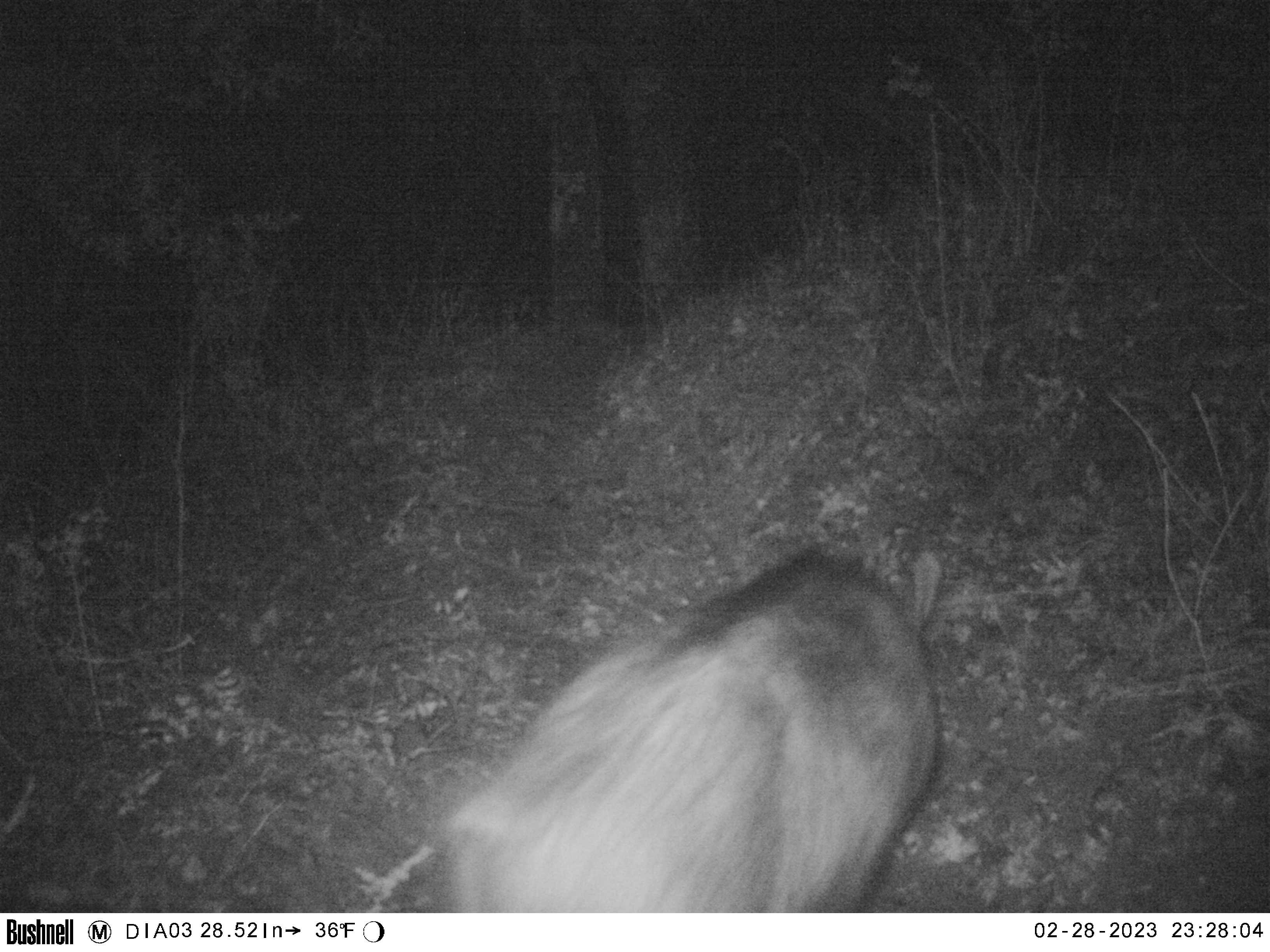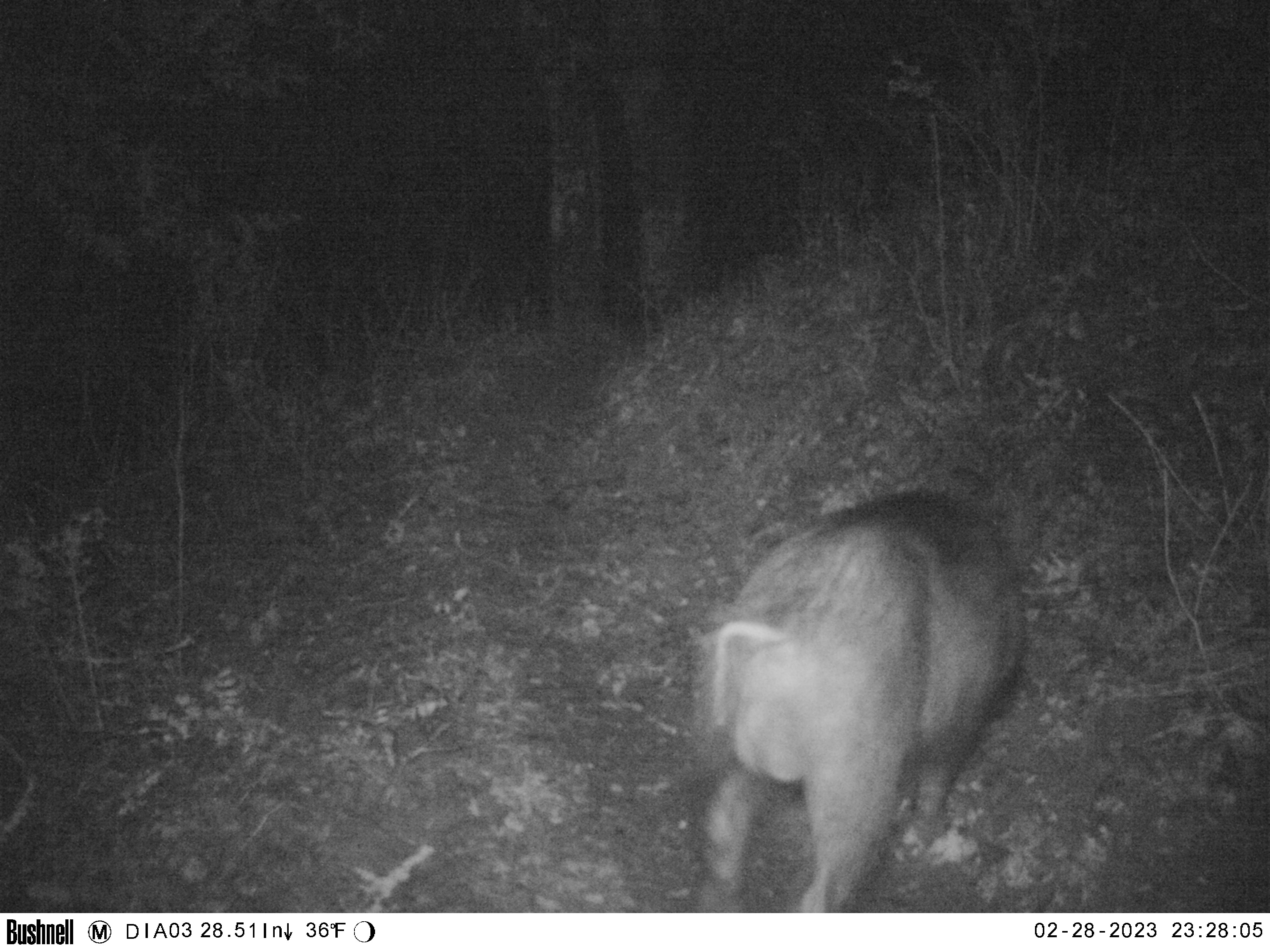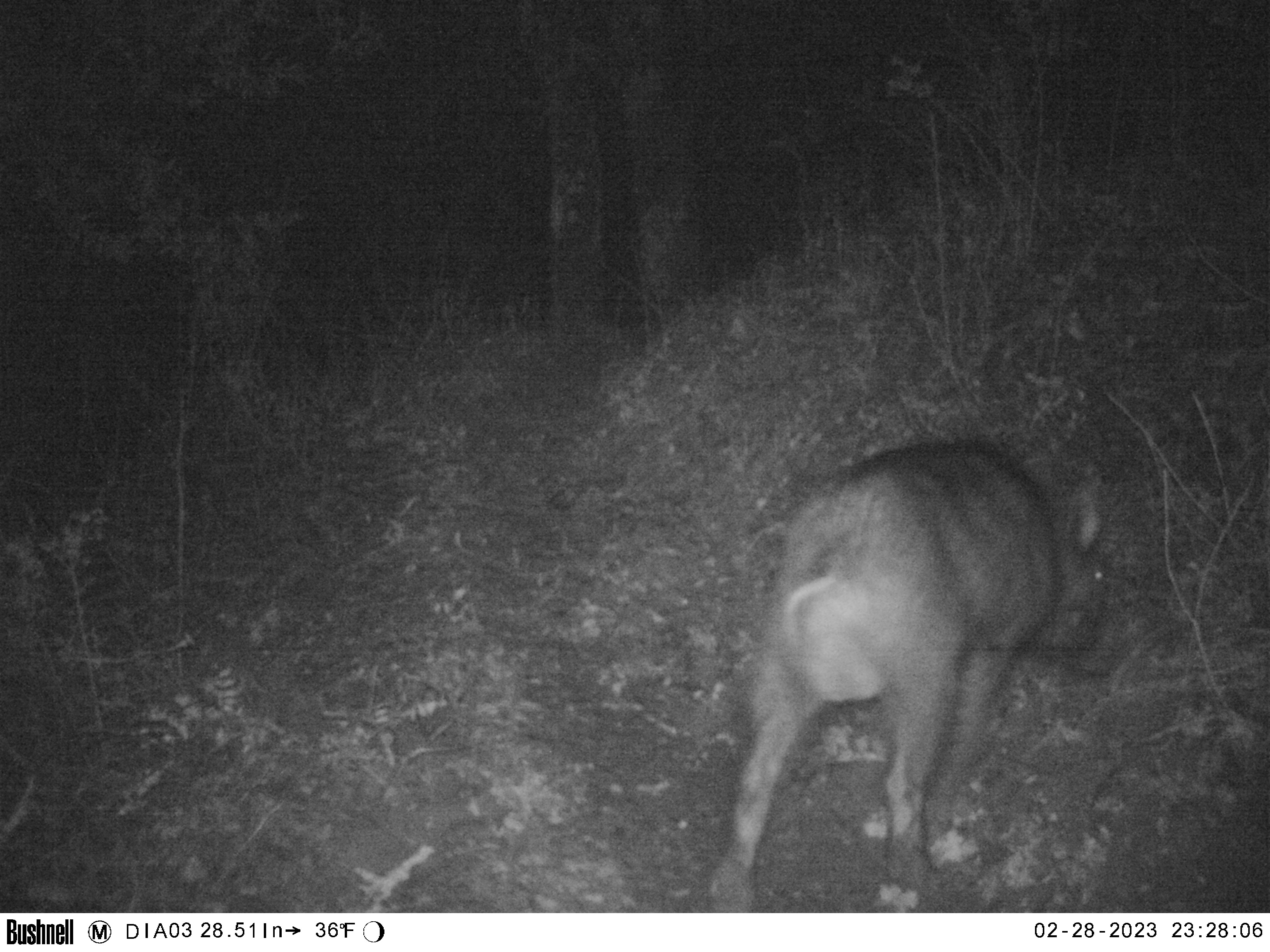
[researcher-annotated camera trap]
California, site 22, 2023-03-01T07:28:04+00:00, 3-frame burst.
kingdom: Animalia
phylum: Chordata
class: Mammalia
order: Artiodactyla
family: Suidae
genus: Sus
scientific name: Sus scrofa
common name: wild boar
Wild boar (Sus scrofa).